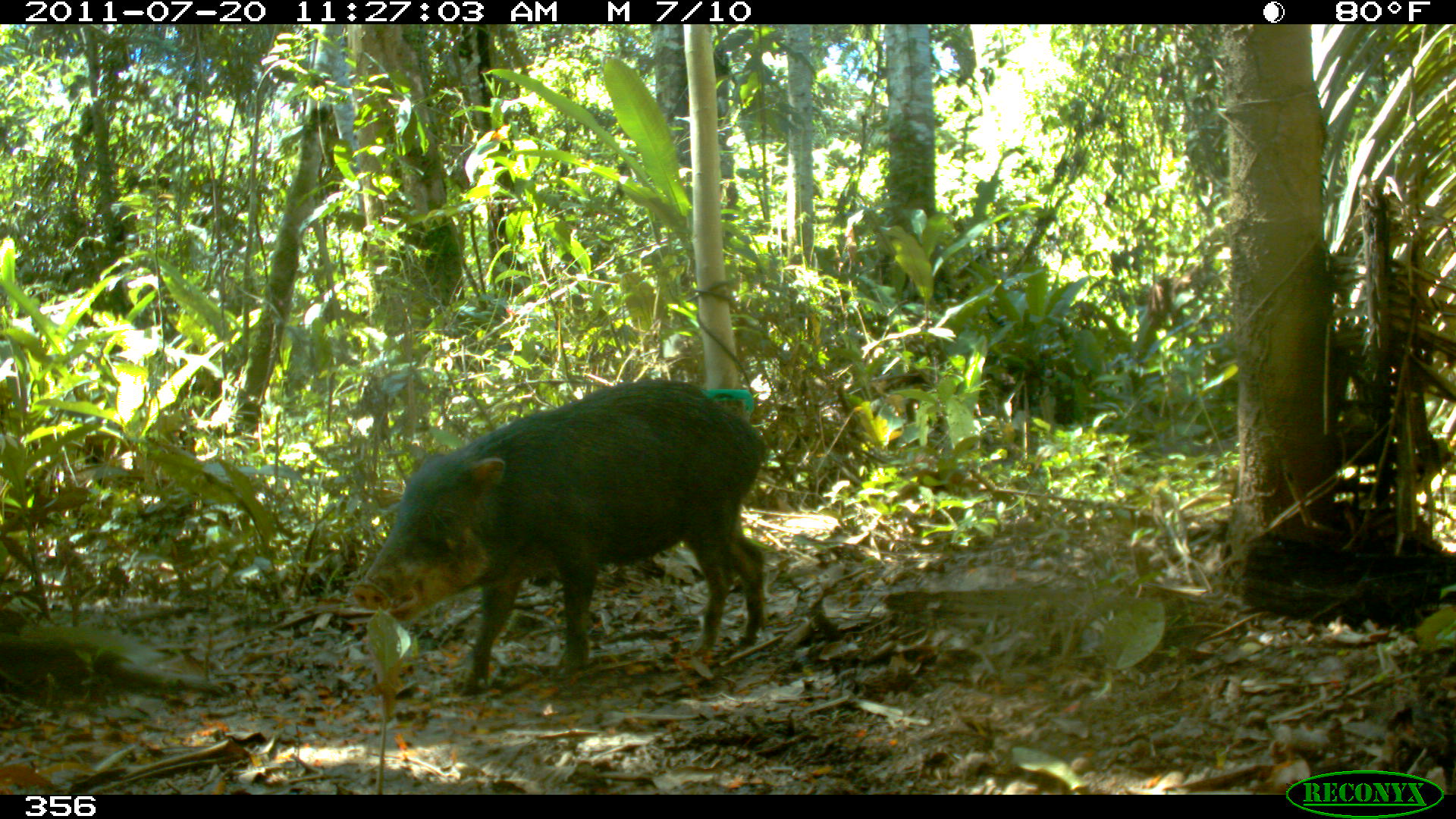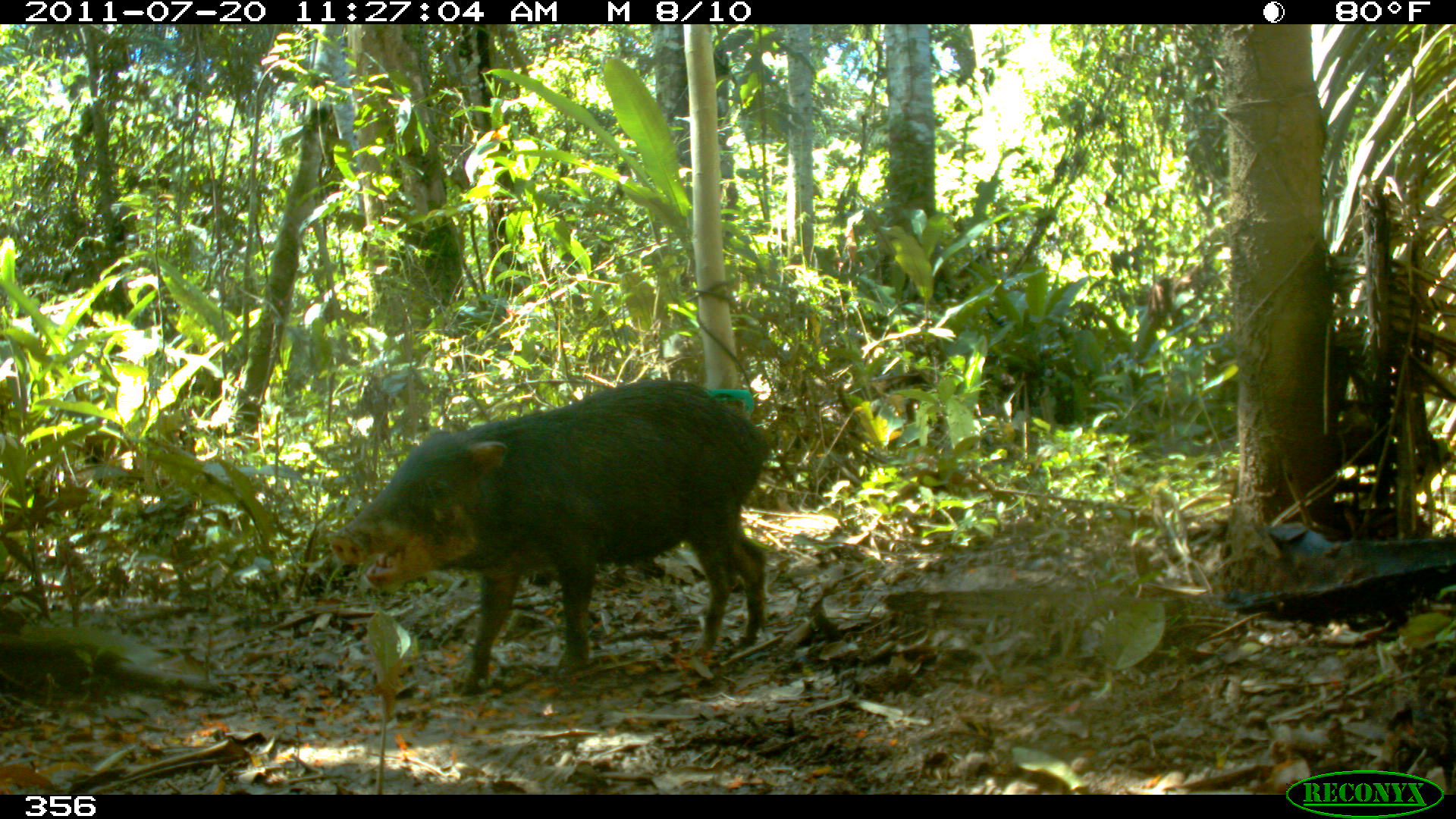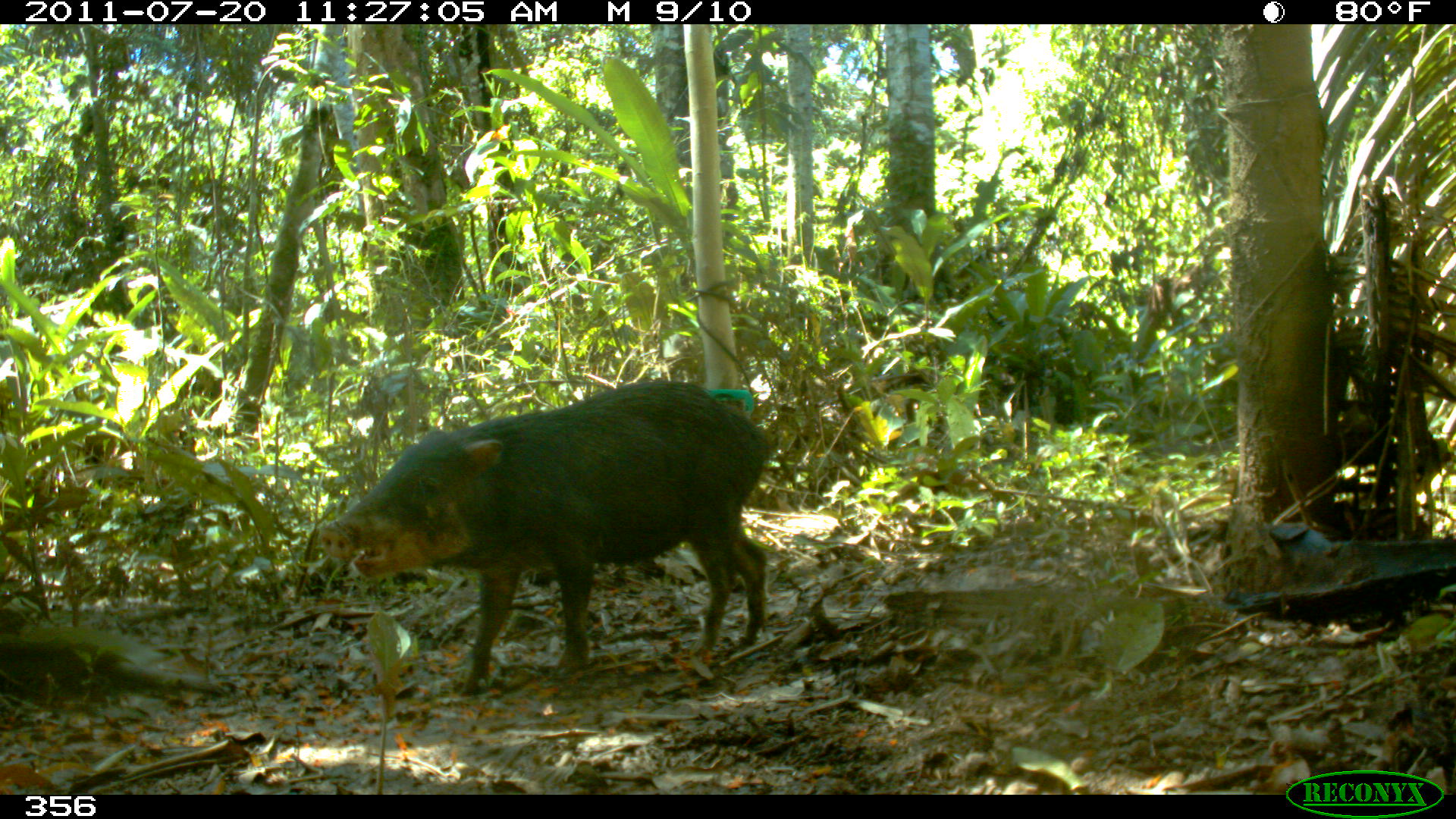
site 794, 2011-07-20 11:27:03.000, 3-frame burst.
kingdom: Animalia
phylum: Chordata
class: Mammalia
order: Artiodactyla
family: Tayassuidae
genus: Tayassu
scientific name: Tayassu pecari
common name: white-lipped peccary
Tayassu pecari (white-lipped peccary).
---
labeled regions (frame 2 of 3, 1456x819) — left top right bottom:
tayassu pecari: 327 376 770 692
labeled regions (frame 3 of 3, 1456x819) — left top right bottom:
tayassu pecari: 318 377 771 691